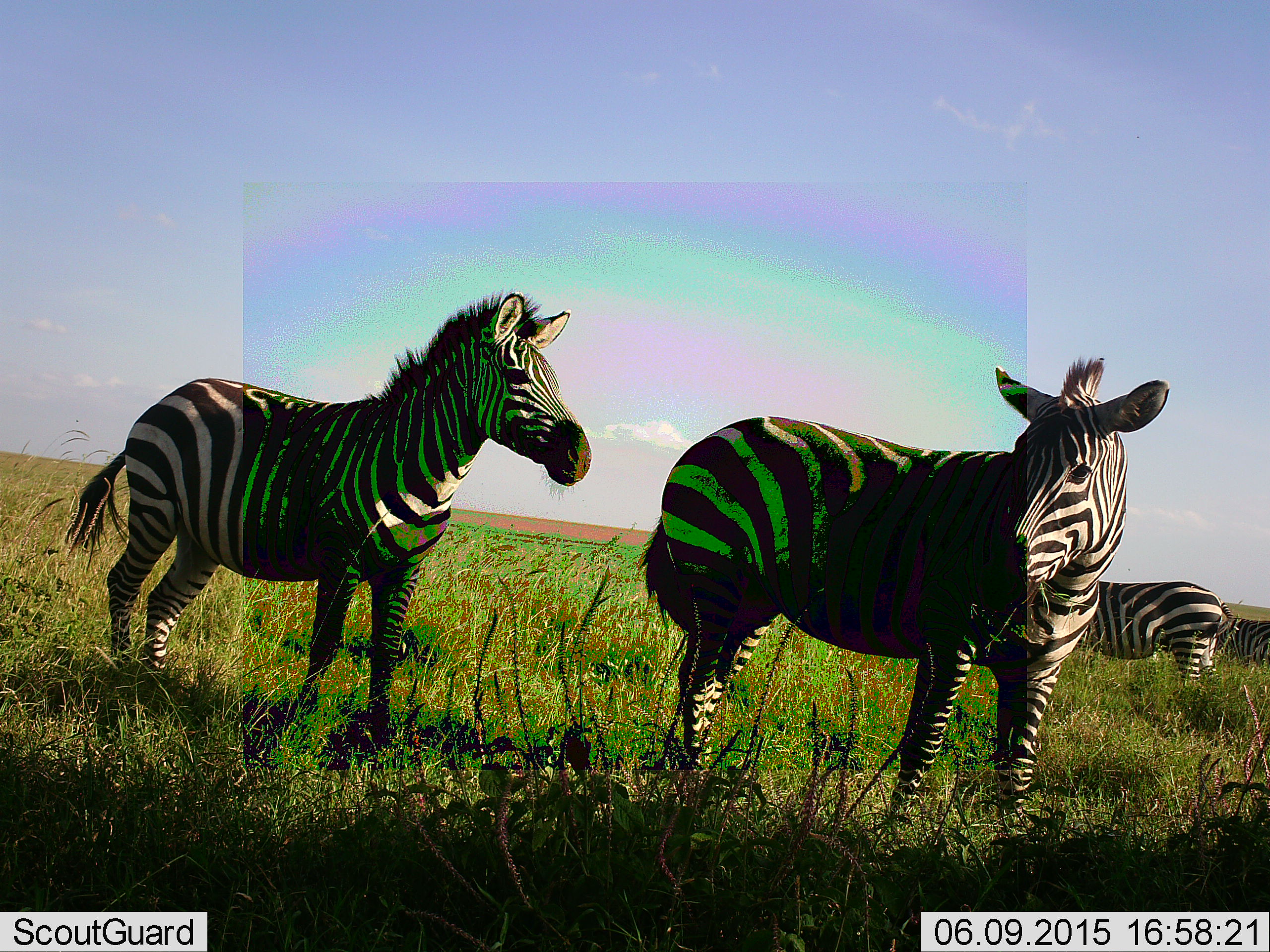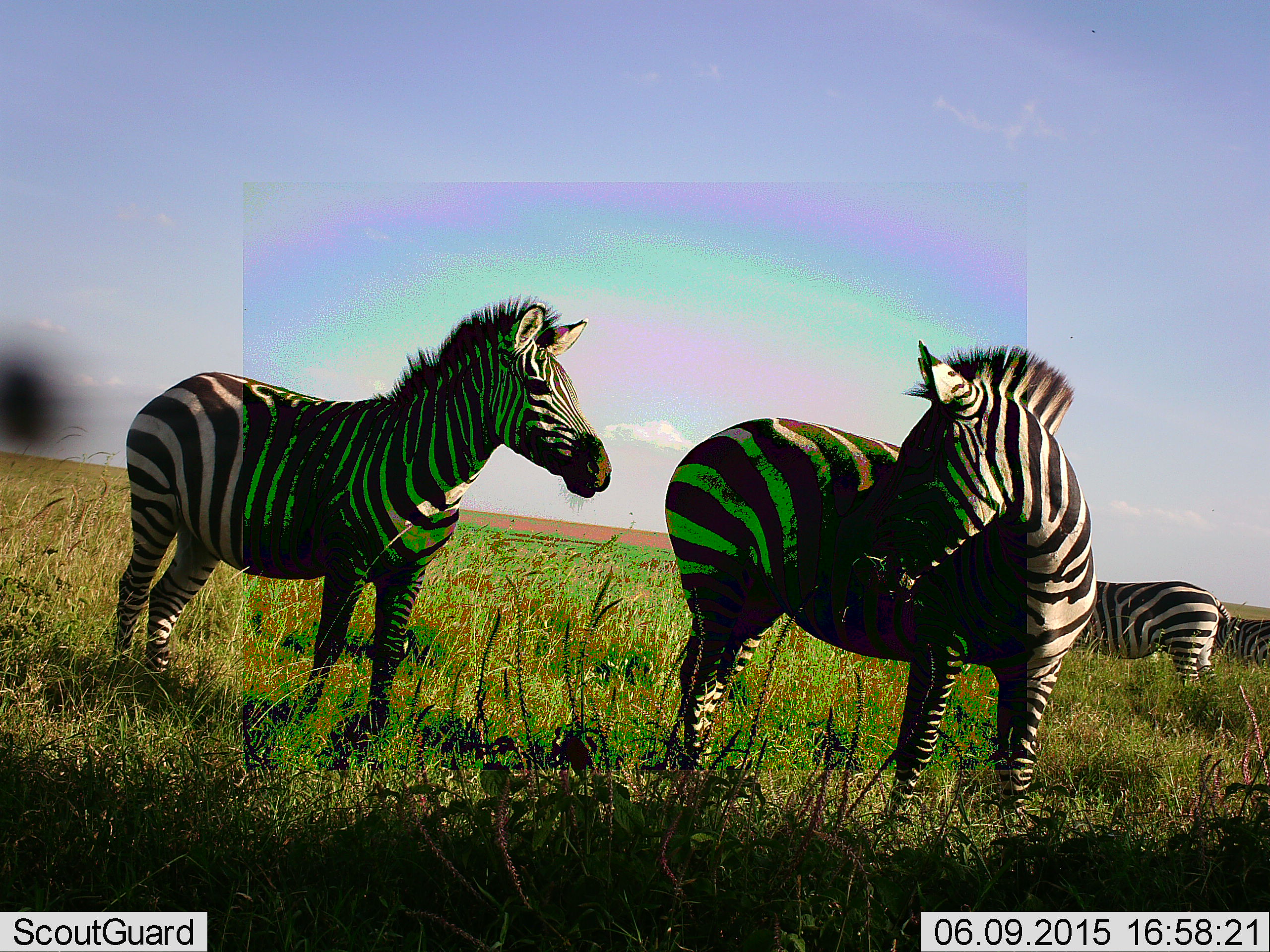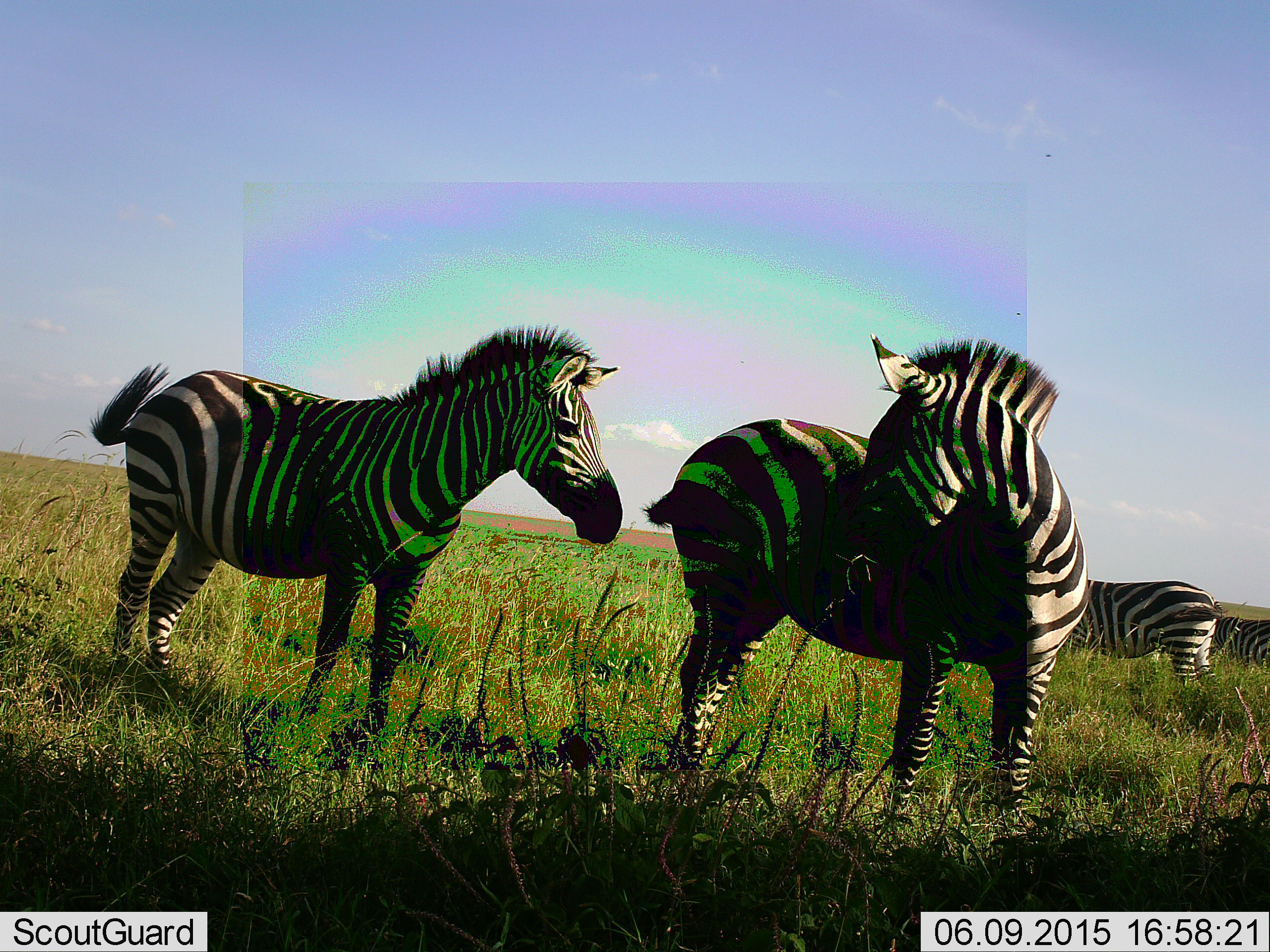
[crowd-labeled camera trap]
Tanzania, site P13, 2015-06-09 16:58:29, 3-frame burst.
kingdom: Animalia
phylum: Chordata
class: Mammalia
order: Perissodactyla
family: Equidae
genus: Equus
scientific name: Equus quagga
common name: plains zebra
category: zebra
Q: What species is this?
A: Zebra (plains zebra) (Equus quagga).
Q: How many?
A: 5.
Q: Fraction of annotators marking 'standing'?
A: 100%.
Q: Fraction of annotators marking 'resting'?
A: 10%.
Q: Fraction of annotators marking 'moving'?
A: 10%.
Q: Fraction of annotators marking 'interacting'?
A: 40%.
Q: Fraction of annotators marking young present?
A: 0%.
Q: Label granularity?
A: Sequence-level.